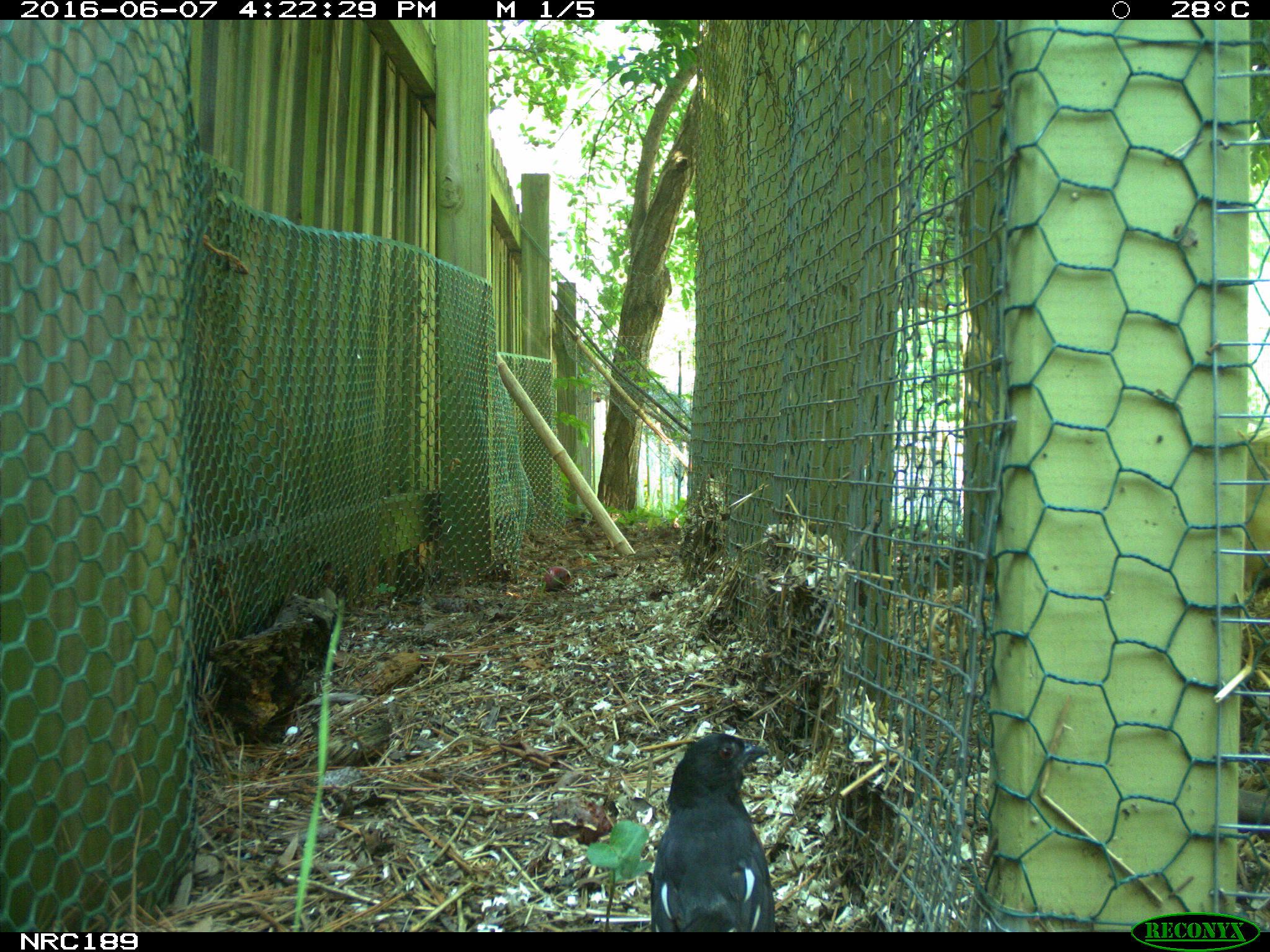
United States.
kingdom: Animalia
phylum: Chordata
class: Aves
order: Passeriformes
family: Corvidae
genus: Corvus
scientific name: Corvus brachyrhynchos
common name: american crow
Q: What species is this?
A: American Crow (Corvus brachyrhynchos).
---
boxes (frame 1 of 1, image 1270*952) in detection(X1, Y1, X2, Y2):
American Crow: detection(638, 721, 782, 935)